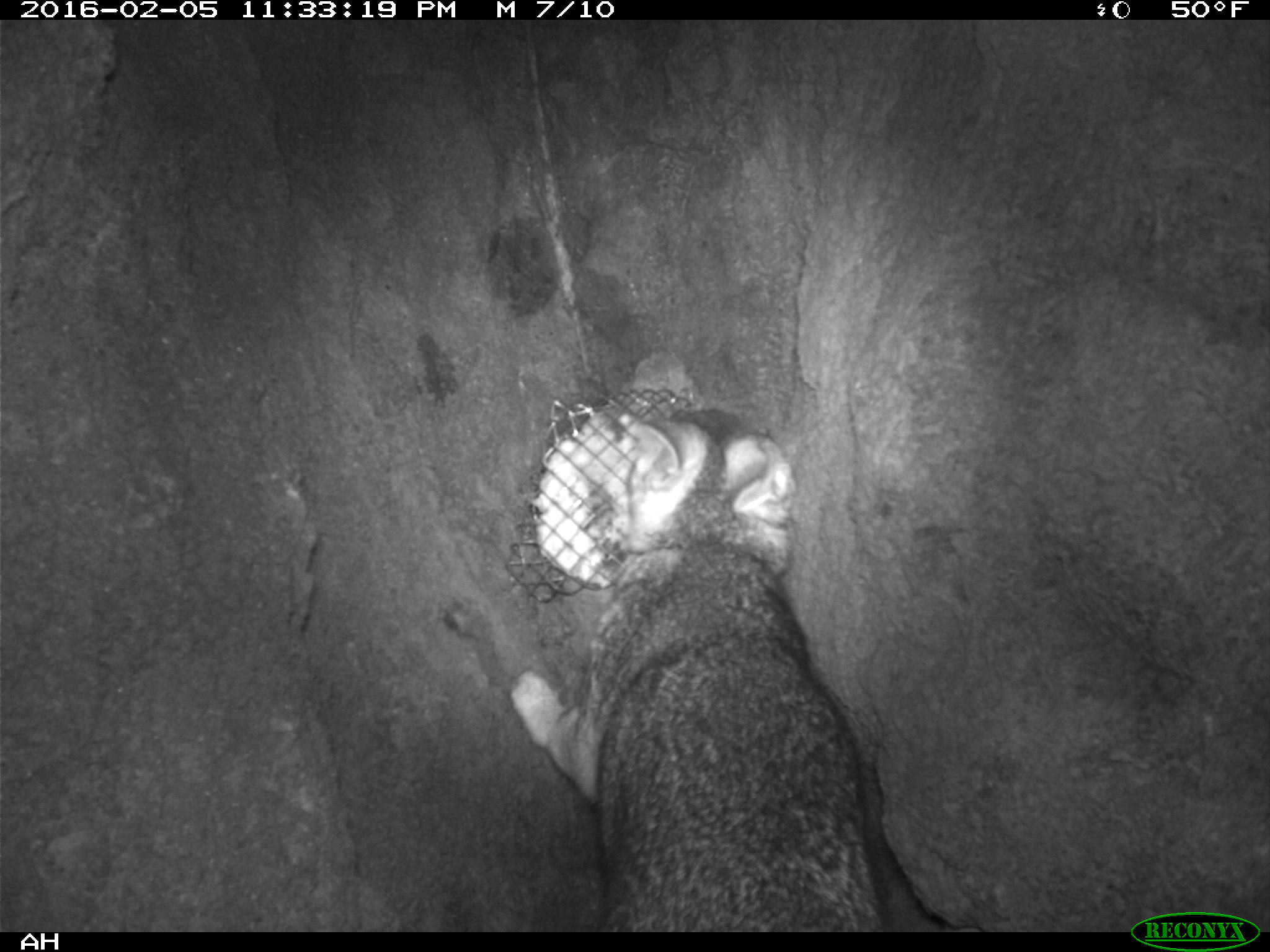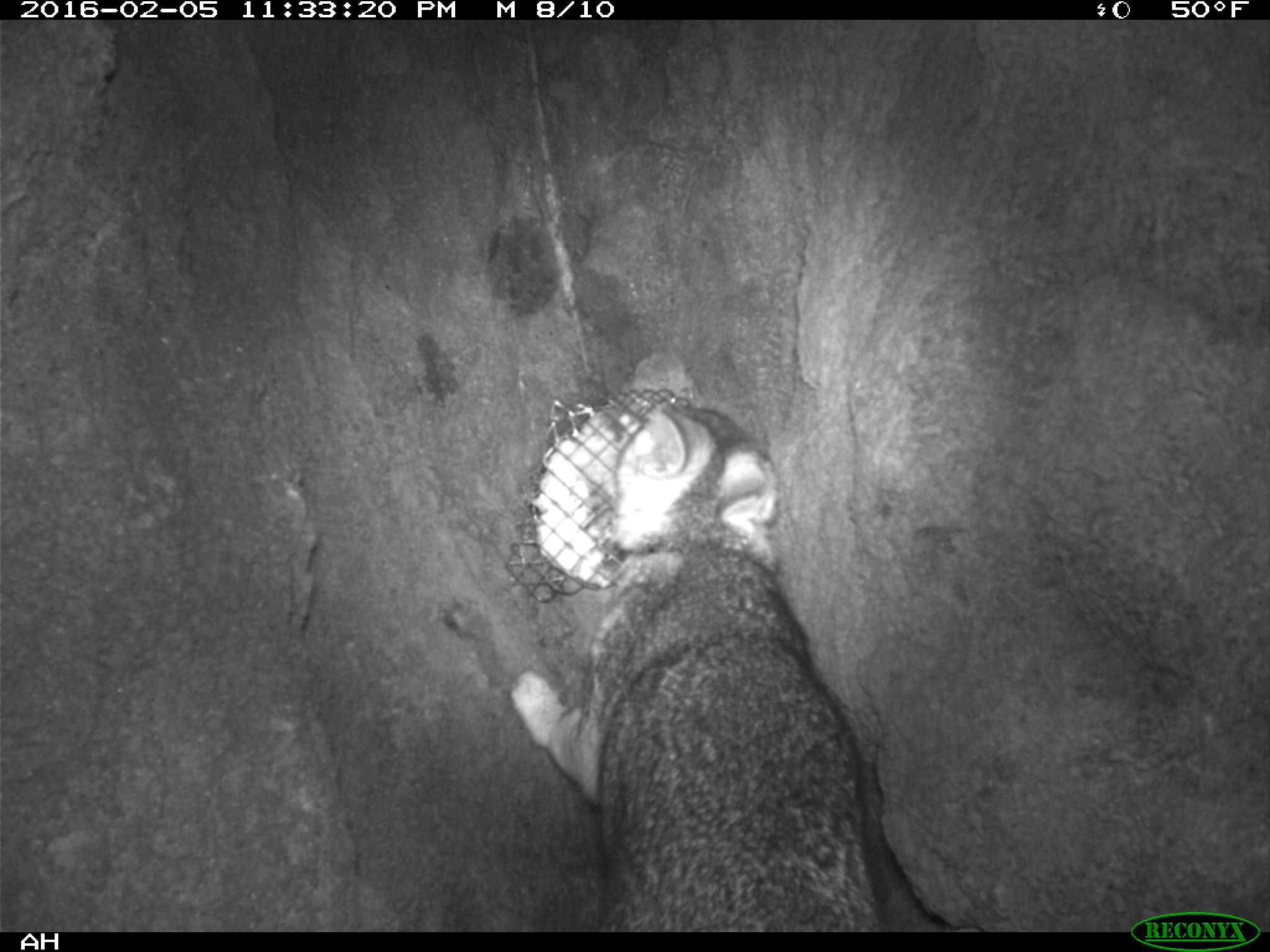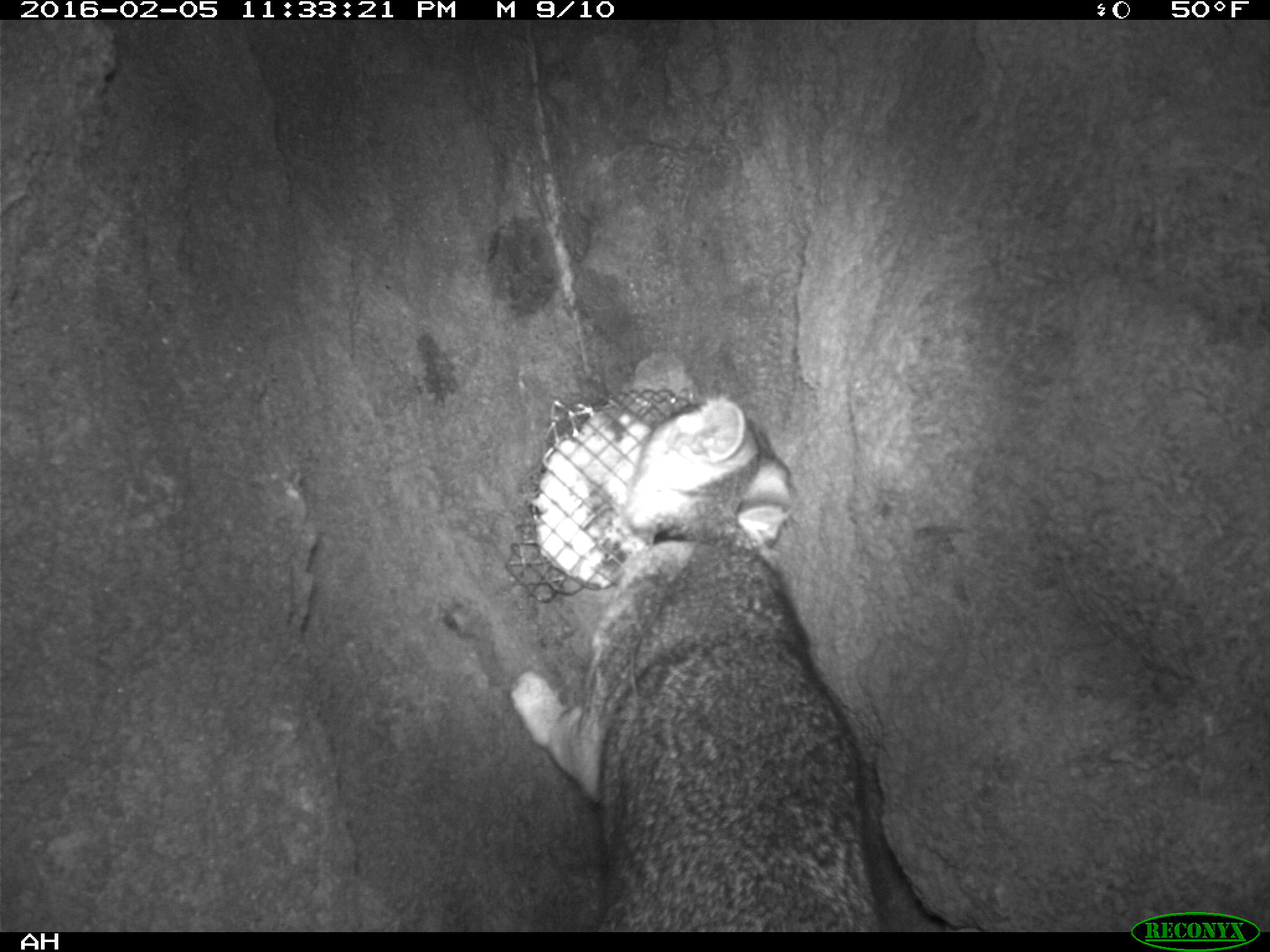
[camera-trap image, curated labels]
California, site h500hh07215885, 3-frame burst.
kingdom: Animalia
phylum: Chordata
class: Mammalia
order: Carnivora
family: Canidae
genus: Urocyon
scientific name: Urocyon littoralis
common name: island fox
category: fox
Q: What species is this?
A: Fox (island fox) (Urocyon littoralis).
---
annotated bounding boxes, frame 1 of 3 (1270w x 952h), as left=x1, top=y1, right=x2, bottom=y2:
fox: left=508, top=407, right=892, bottom=932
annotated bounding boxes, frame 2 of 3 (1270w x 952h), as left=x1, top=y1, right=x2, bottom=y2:
fox: left=508, top=402, right=881, bottom=931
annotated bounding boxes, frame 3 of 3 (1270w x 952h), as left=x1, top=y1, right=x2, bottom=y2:
fox: left=508, top=396, right=881, bottom=931